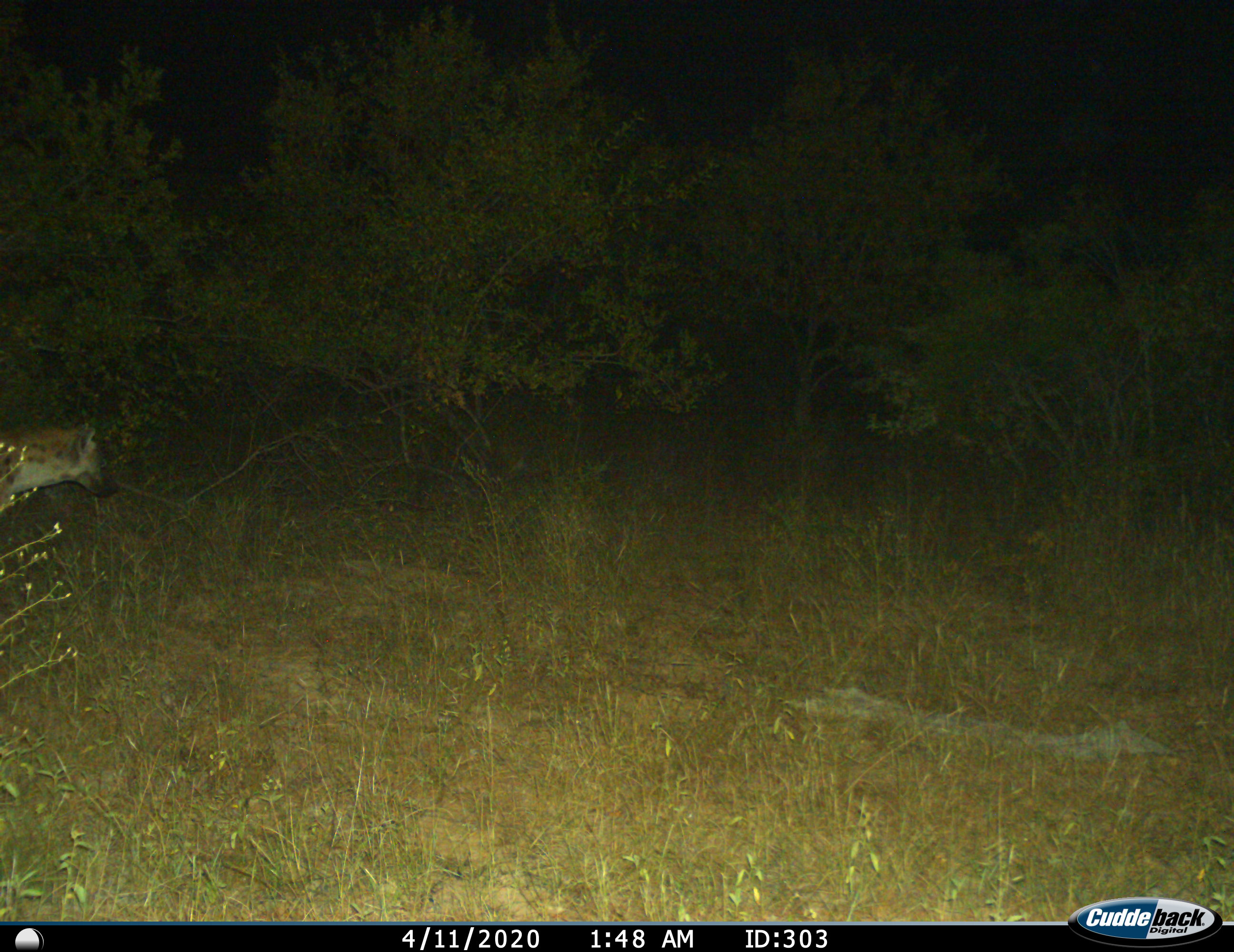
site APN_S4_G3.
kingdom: Animalia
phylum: Chordata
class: Mammalia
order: Carnivora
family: Hyaenidae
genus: Crocuta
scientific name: Crocuta crocuta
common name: spotted hyena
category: hyenaspotted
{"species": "hyenaspotted (spotted hyena) (Crocuta crocuta)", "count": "1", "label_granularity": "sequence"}